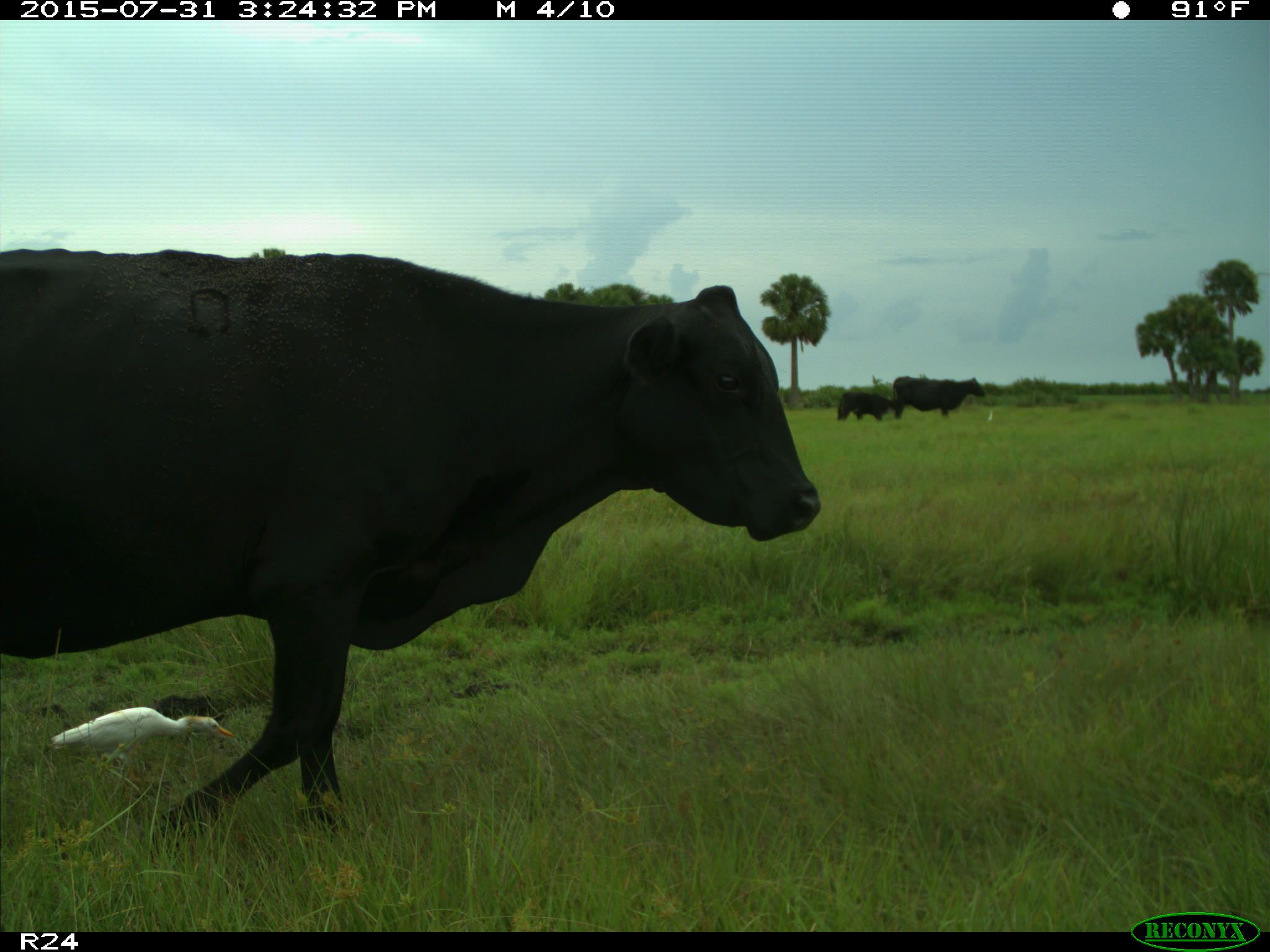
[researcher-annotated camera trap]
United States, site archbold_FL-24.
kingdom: Animalia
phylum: Chordata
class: Mammalia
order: Artiodactyla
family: Bovidae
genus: Bos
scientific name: Bos taurus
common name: domestic cow